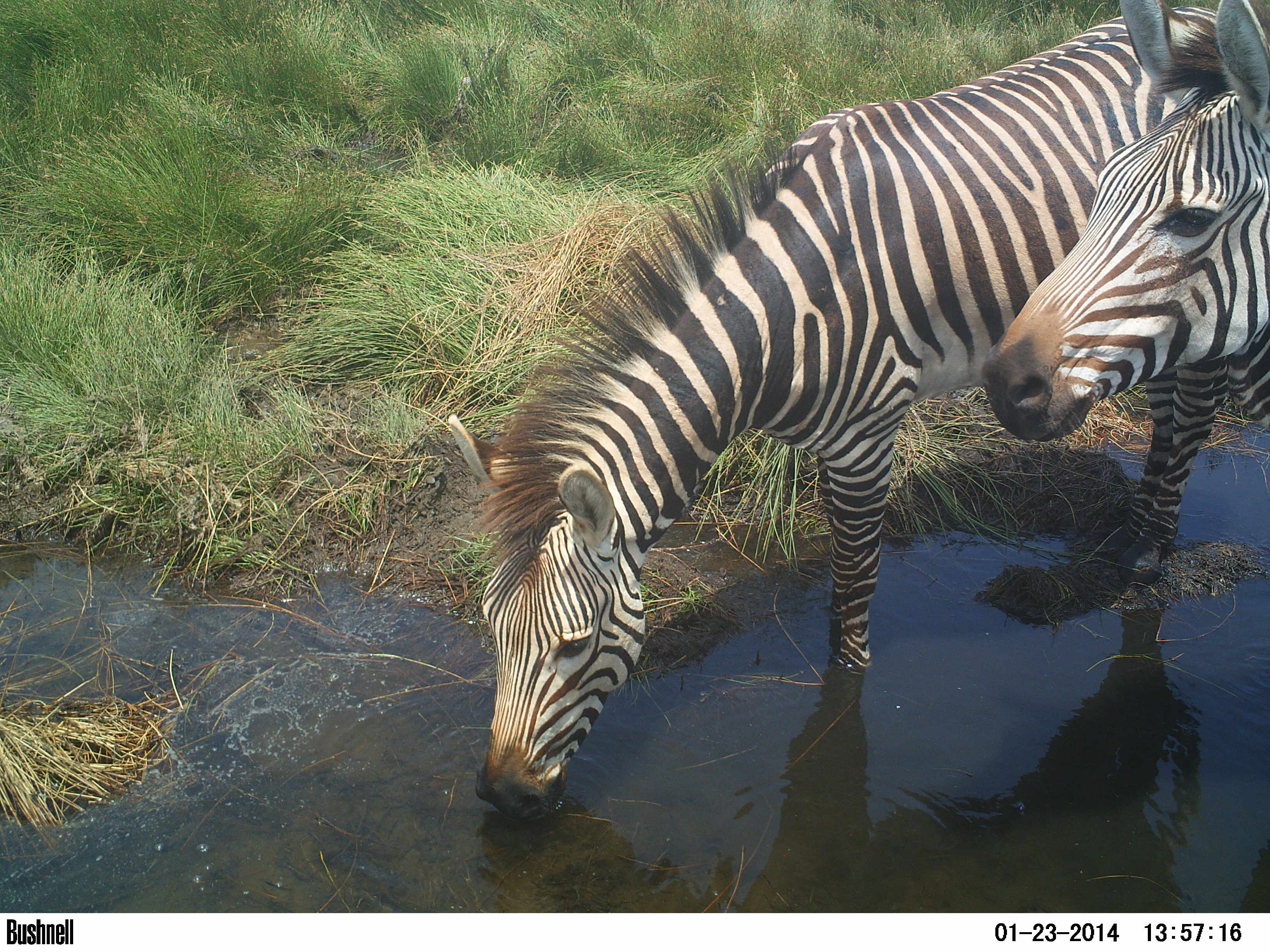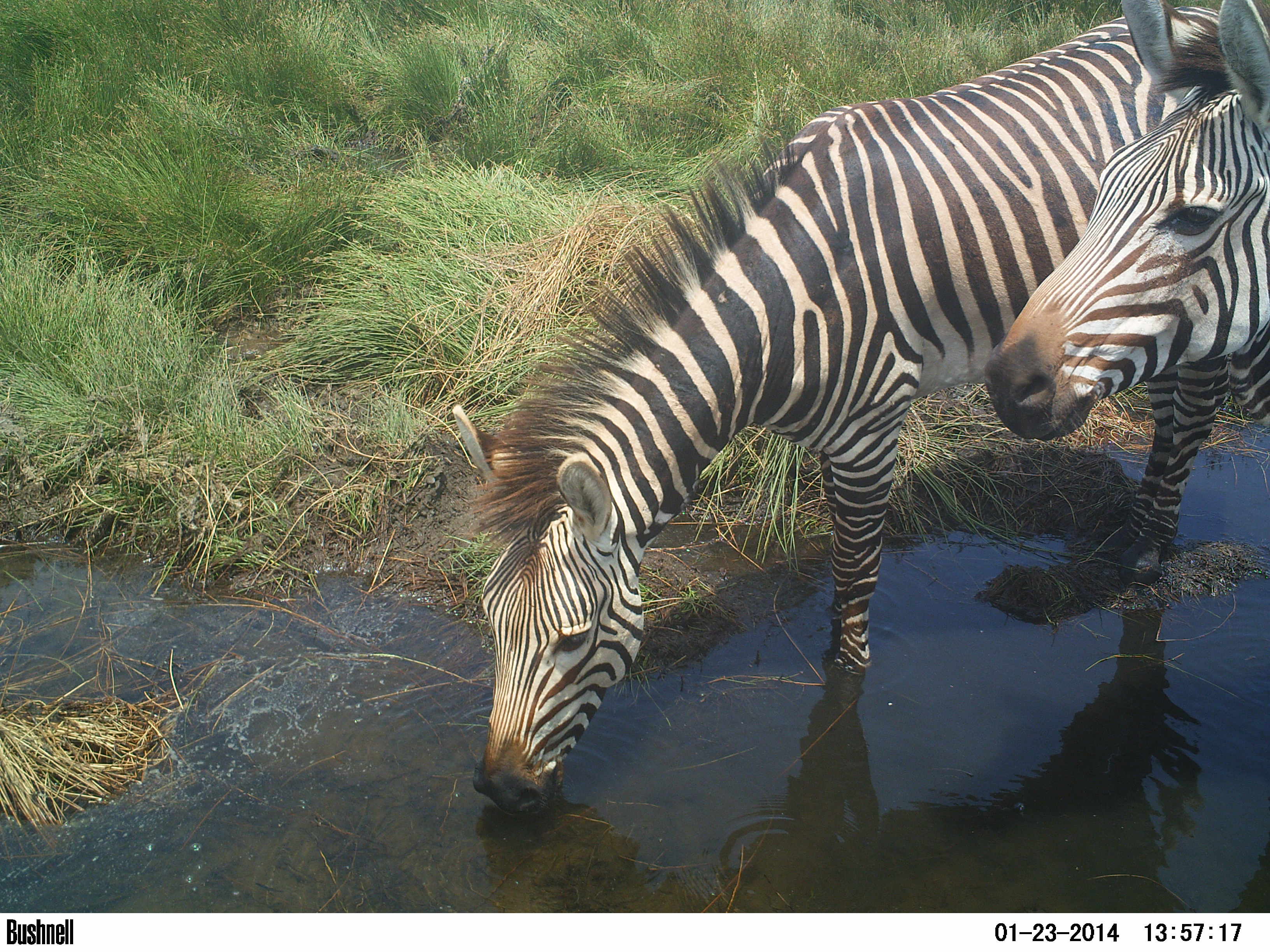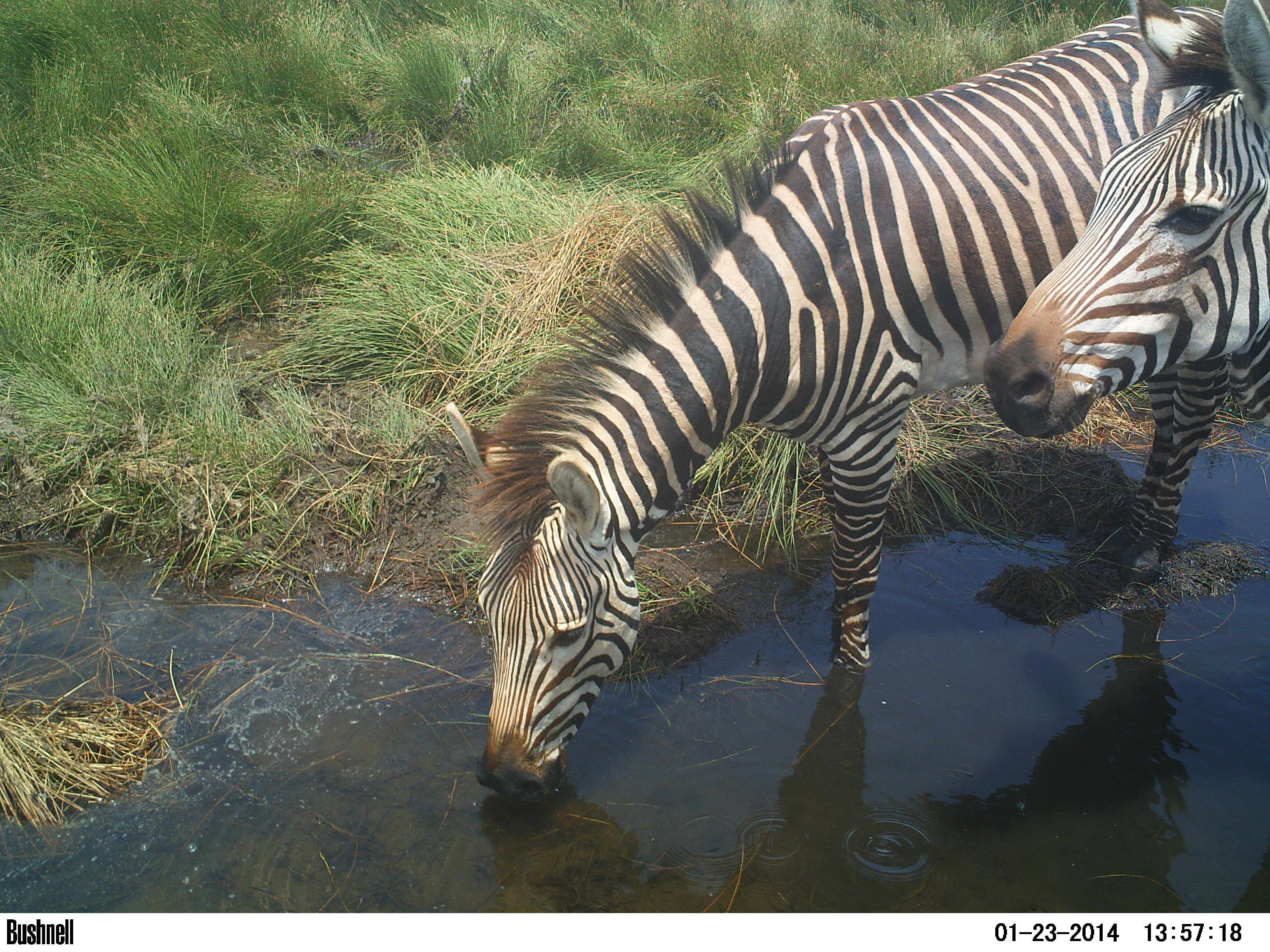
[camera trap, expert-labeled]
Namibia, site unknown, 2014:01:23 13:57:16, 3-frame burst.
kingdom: Animalia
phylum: Chordata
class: Mammalia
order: Perissodactyla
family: Equidae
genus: Equus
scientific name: Equus zebra hartmannae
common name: hartmann's mountain zebra